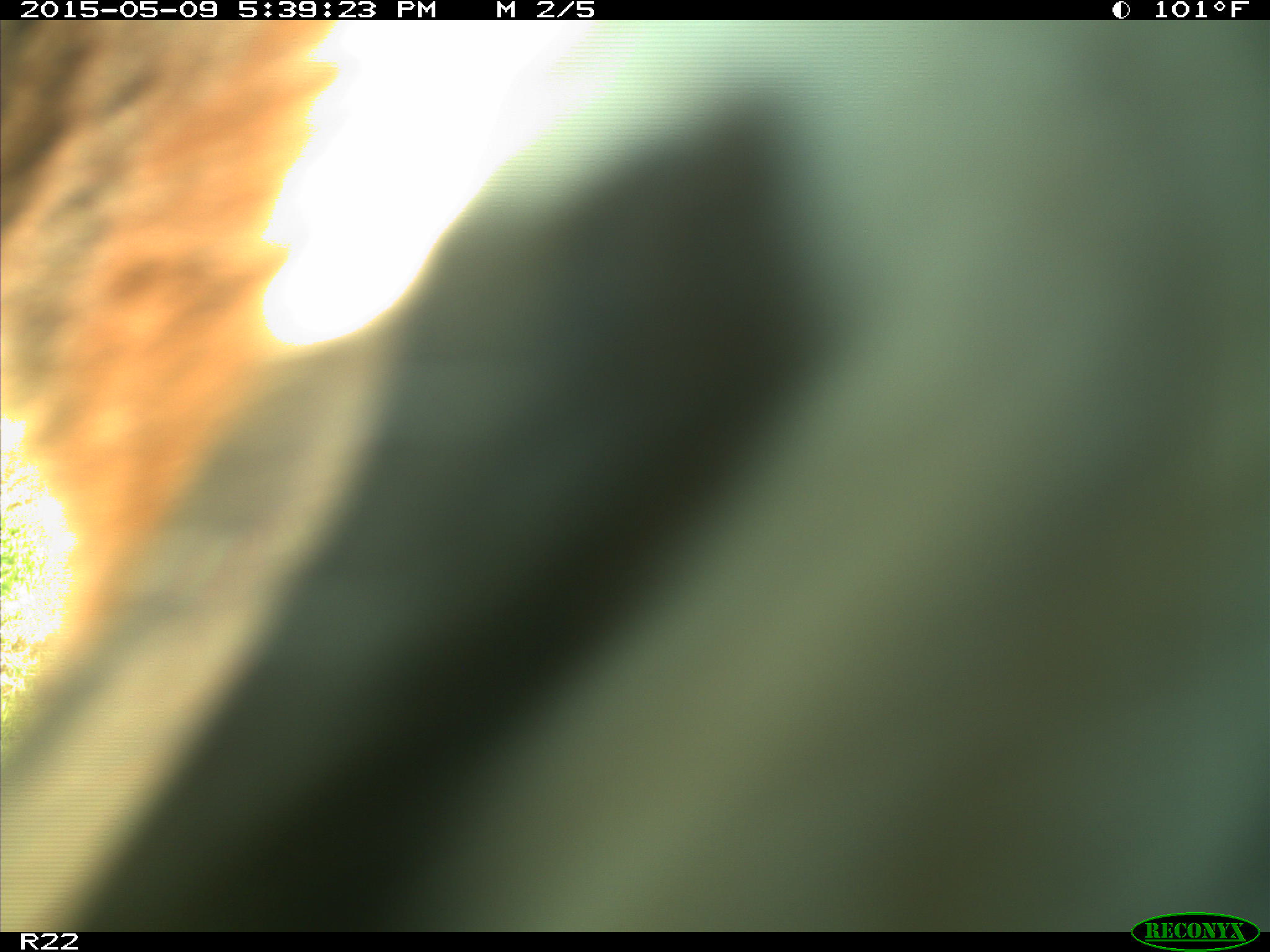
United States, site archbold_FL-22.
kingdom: Animalia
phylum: Chordata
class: Mammalia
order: Artiodactyla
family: Bovidae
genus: Bos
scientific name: Bos taurus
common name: domestic cow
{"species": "Bos taurus (domestic cow)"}